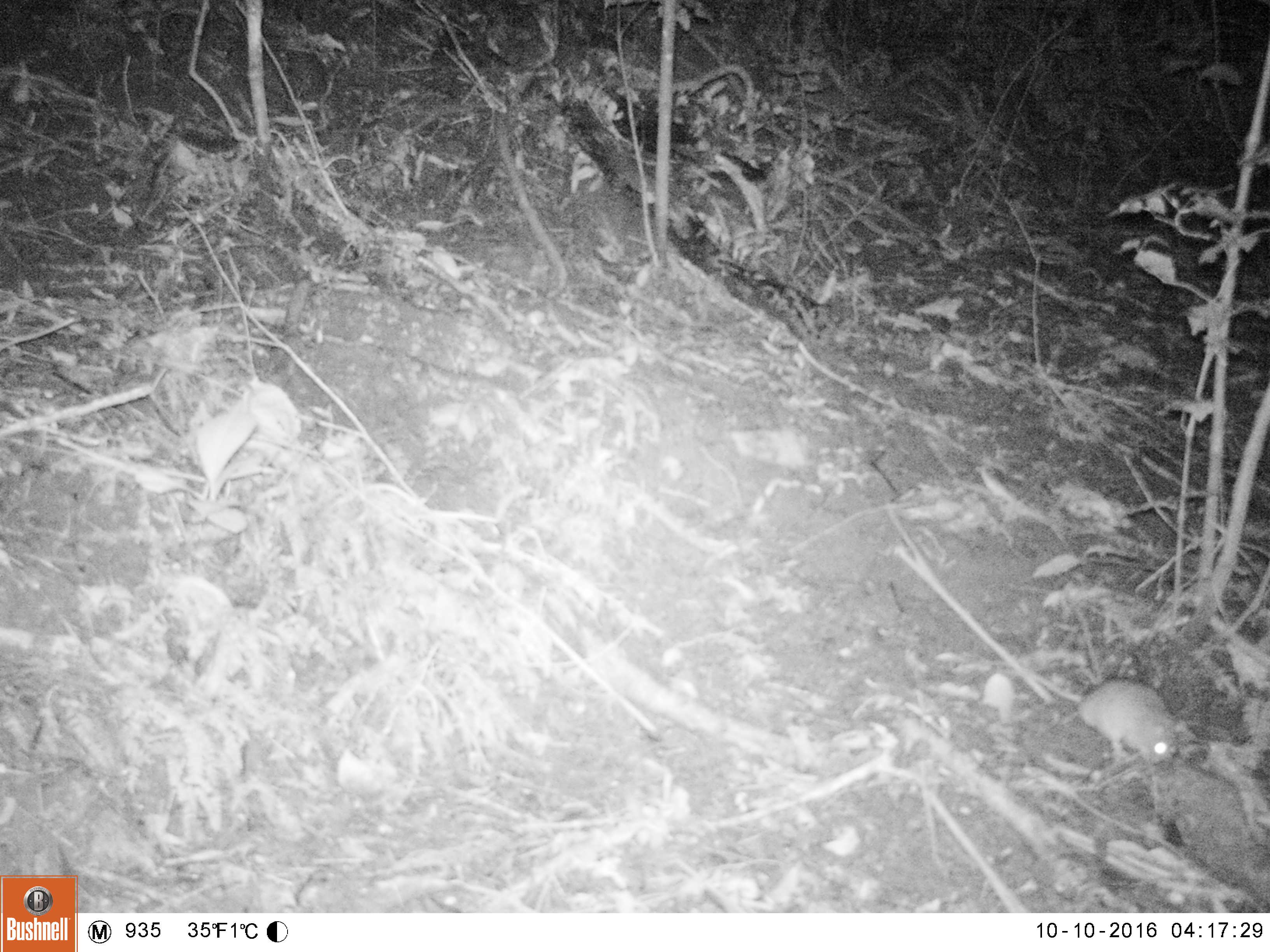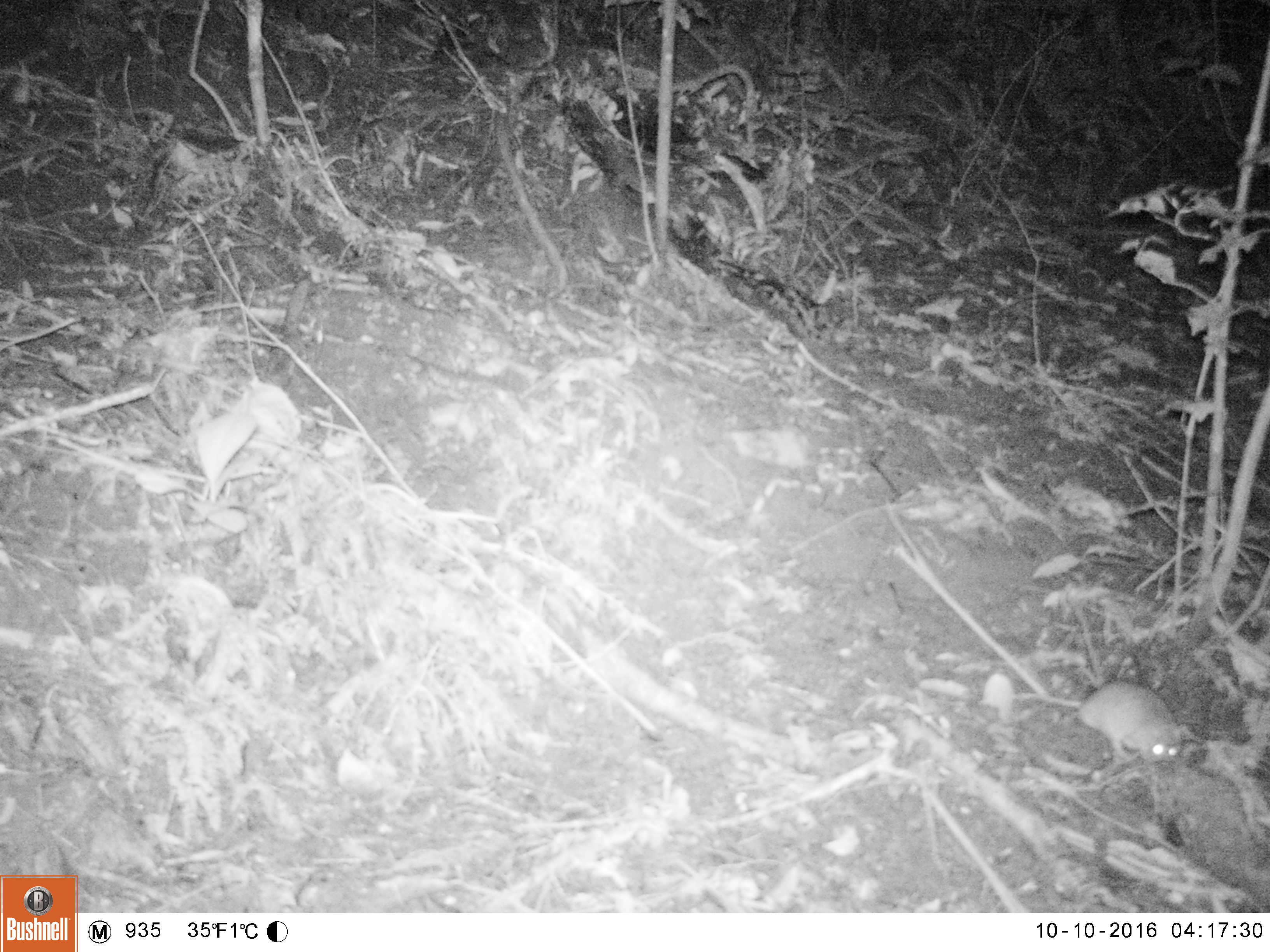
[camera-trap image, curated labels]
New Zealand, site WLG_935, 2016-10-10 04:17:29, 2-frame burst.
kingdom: Animalia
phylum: Chordata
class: Mammalia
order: Rodentia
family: Muridae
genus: Rattus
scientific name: Rattus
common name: rat